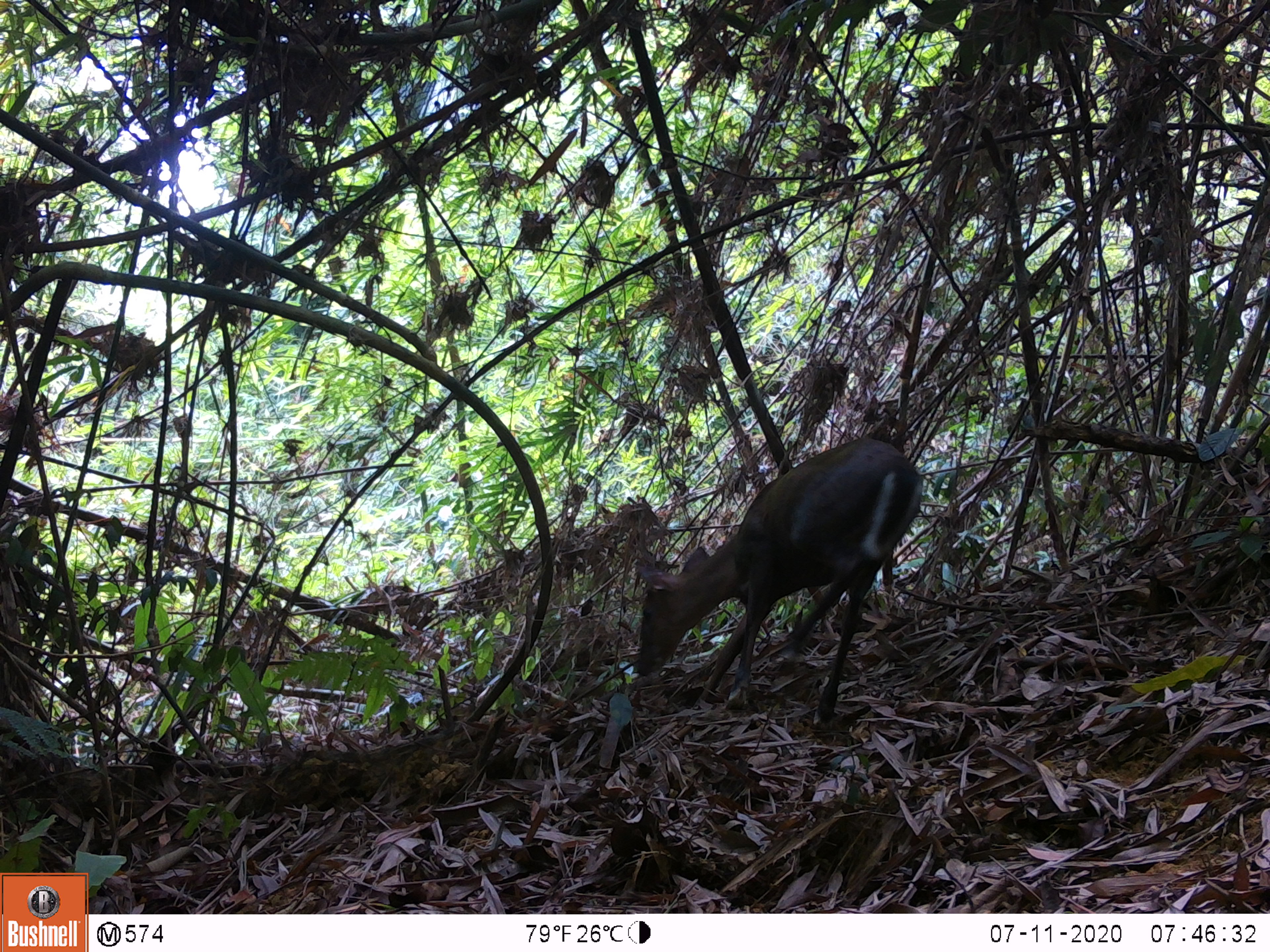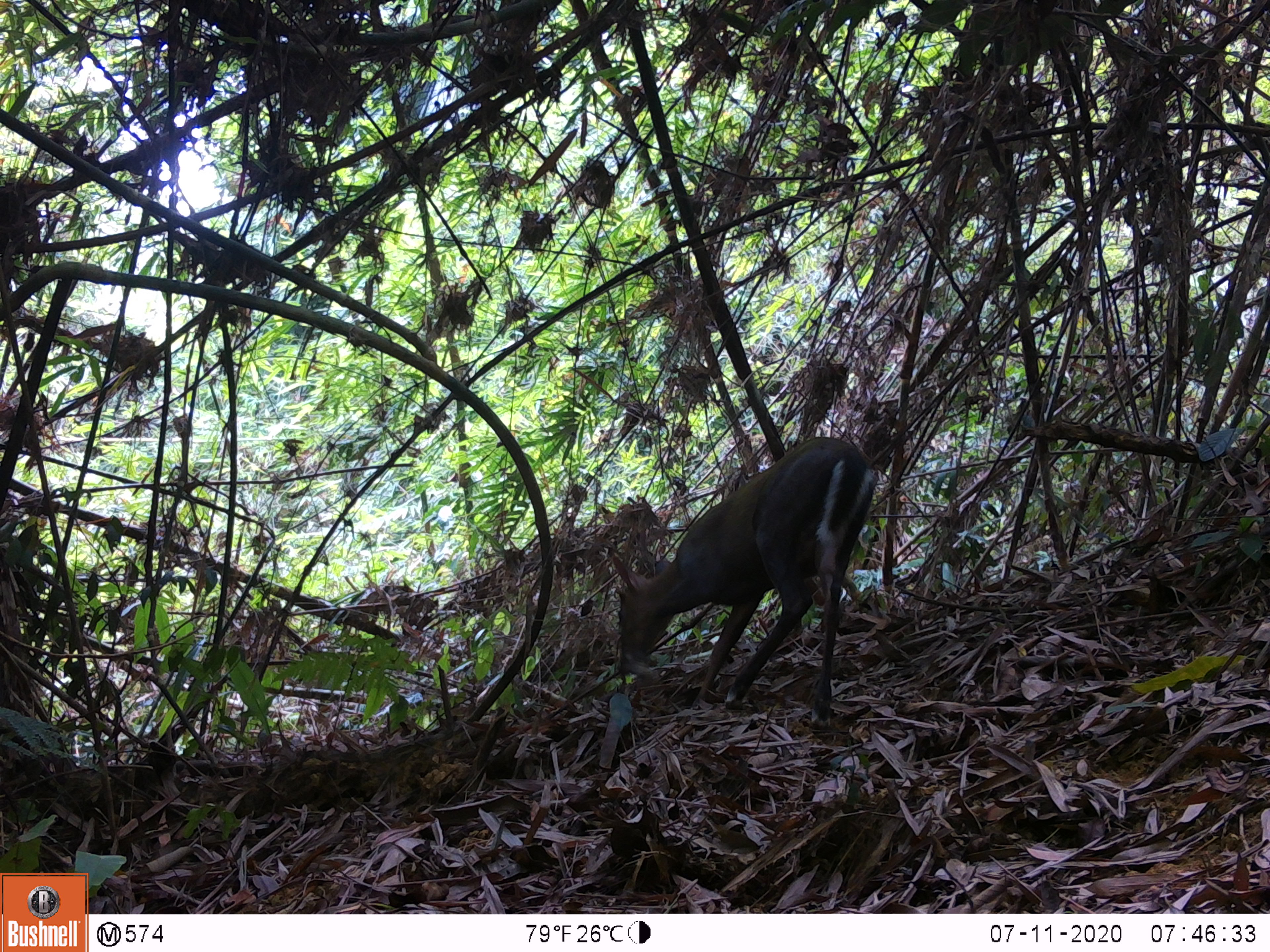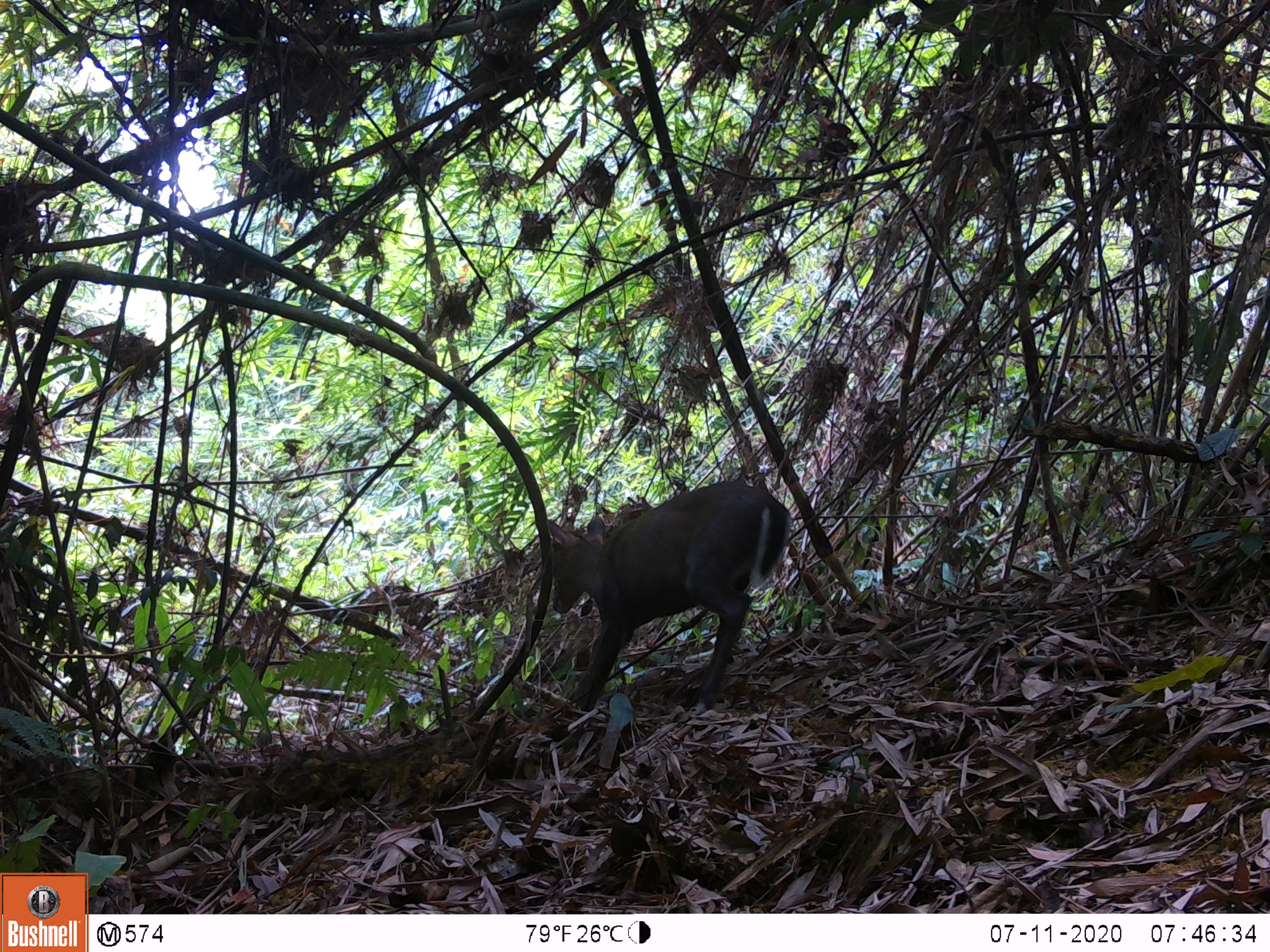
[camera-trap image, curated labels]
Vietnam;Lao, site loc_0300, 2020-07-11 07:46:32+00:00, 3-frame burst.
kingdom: Animalia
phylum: Chordata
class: Mammalia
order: Artiodactyla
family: Cervidae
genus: Muntiacus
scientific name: Muntiacus rooseveltorum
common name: roosevelt's muntjac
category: roosevelts muntjac group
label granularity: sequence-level